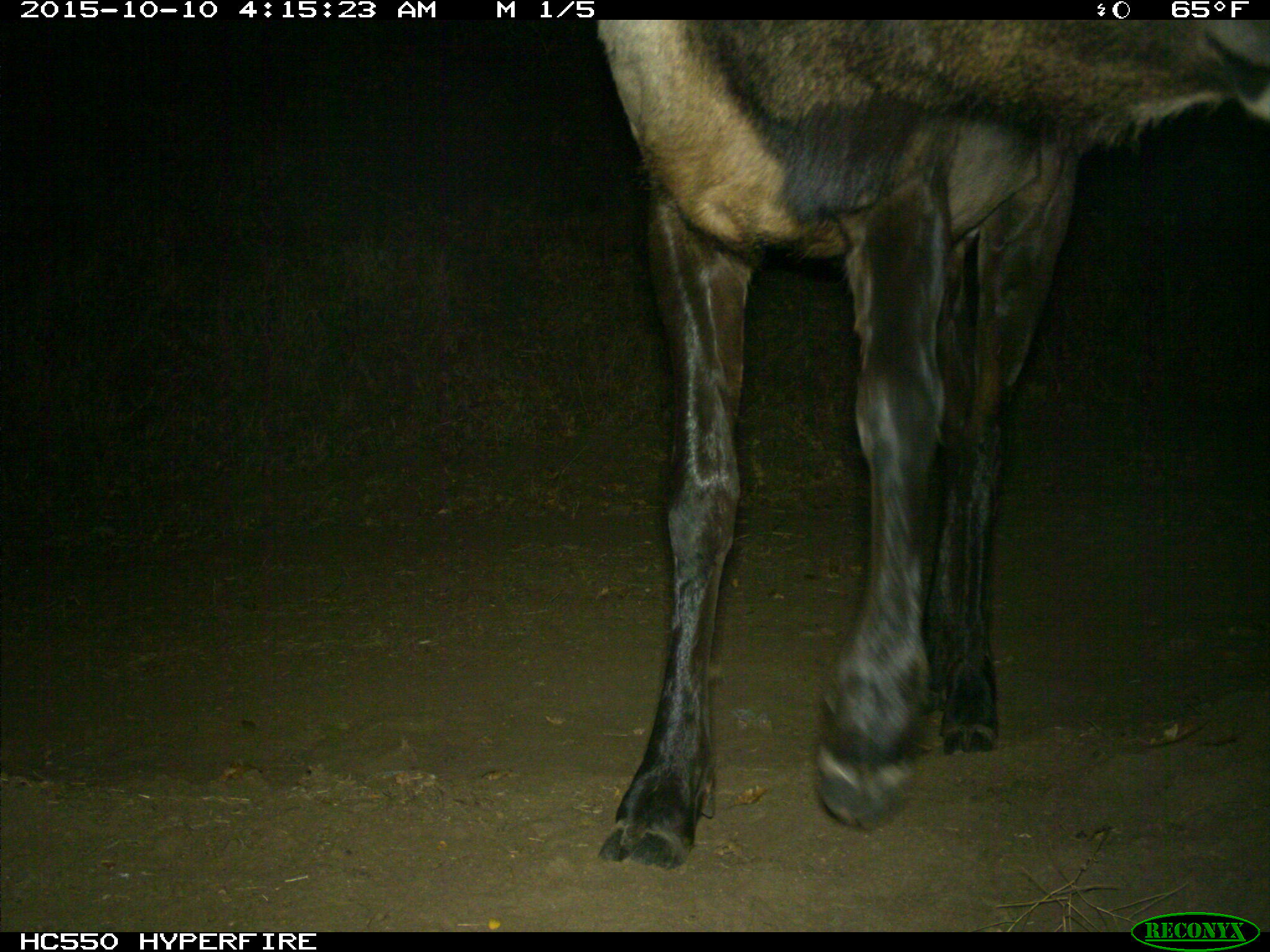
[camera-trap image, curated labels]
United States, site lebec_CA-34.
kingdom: Animalia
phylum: Chordata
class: Mammalia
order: Artiodactyla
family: Cervidae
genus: Cervus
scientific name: Cervus canadensis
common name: elk